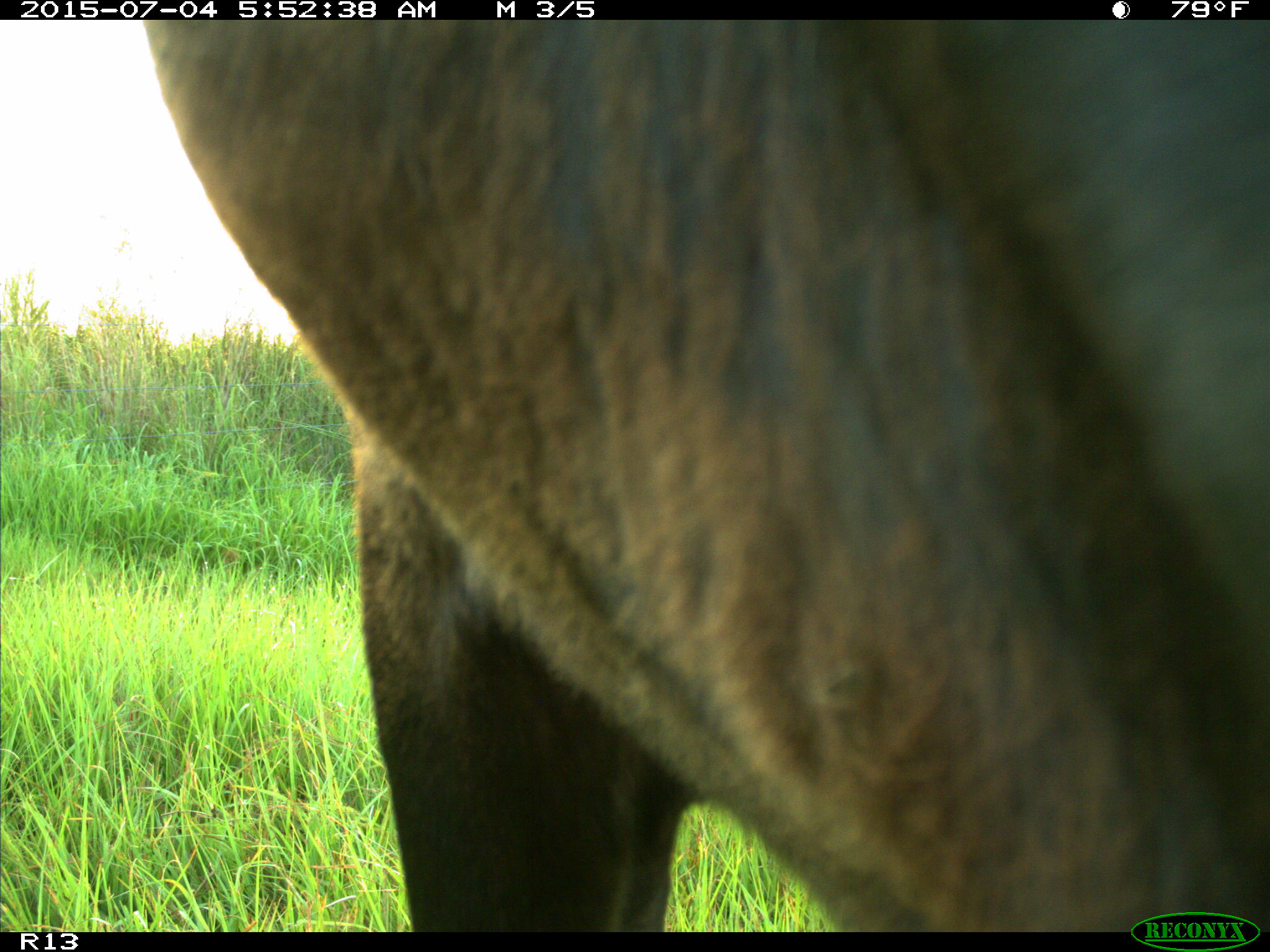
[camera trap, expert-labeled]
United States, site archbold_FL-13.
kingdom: Animalia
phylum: Chordata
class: Mammalia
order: Artiodactyla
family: Bovidae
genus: Bos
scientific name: Bos taurus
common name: domestic cow